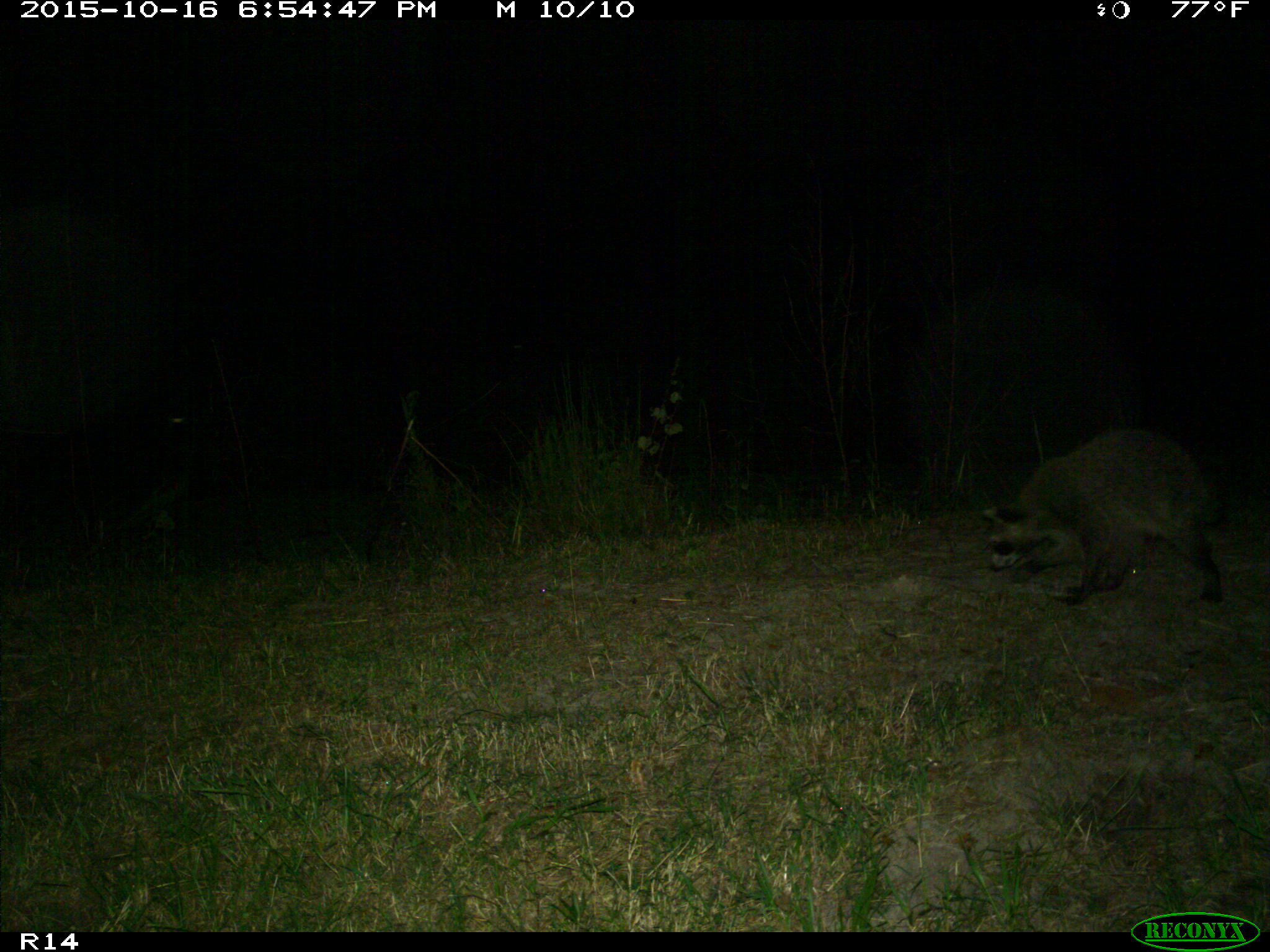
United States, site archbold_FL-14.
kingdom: Animalia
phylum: Chordata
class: Mammalia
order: Carnivora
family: Procyonidae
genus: Procyon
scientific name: Procyon lotor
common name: common raccoon